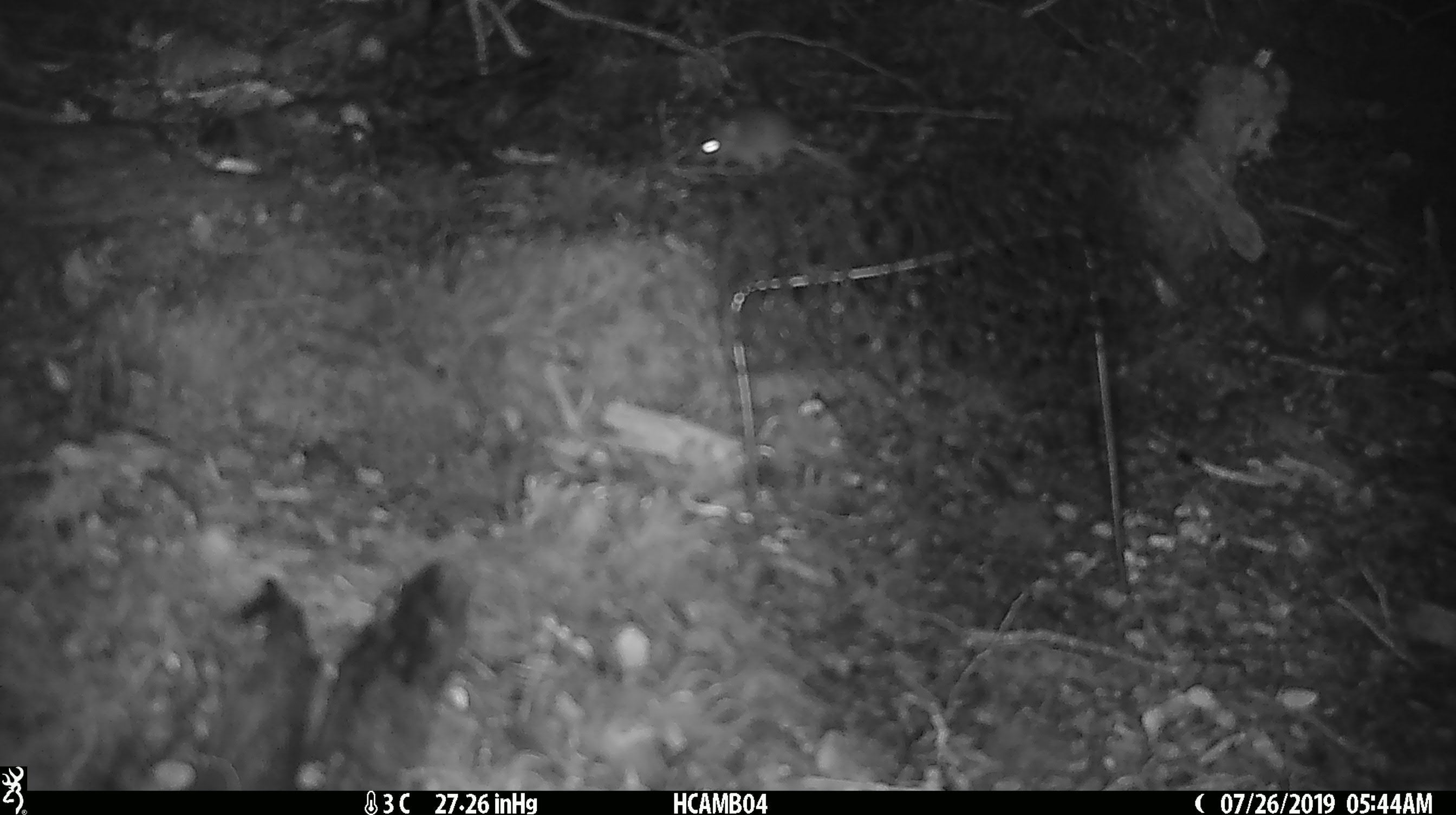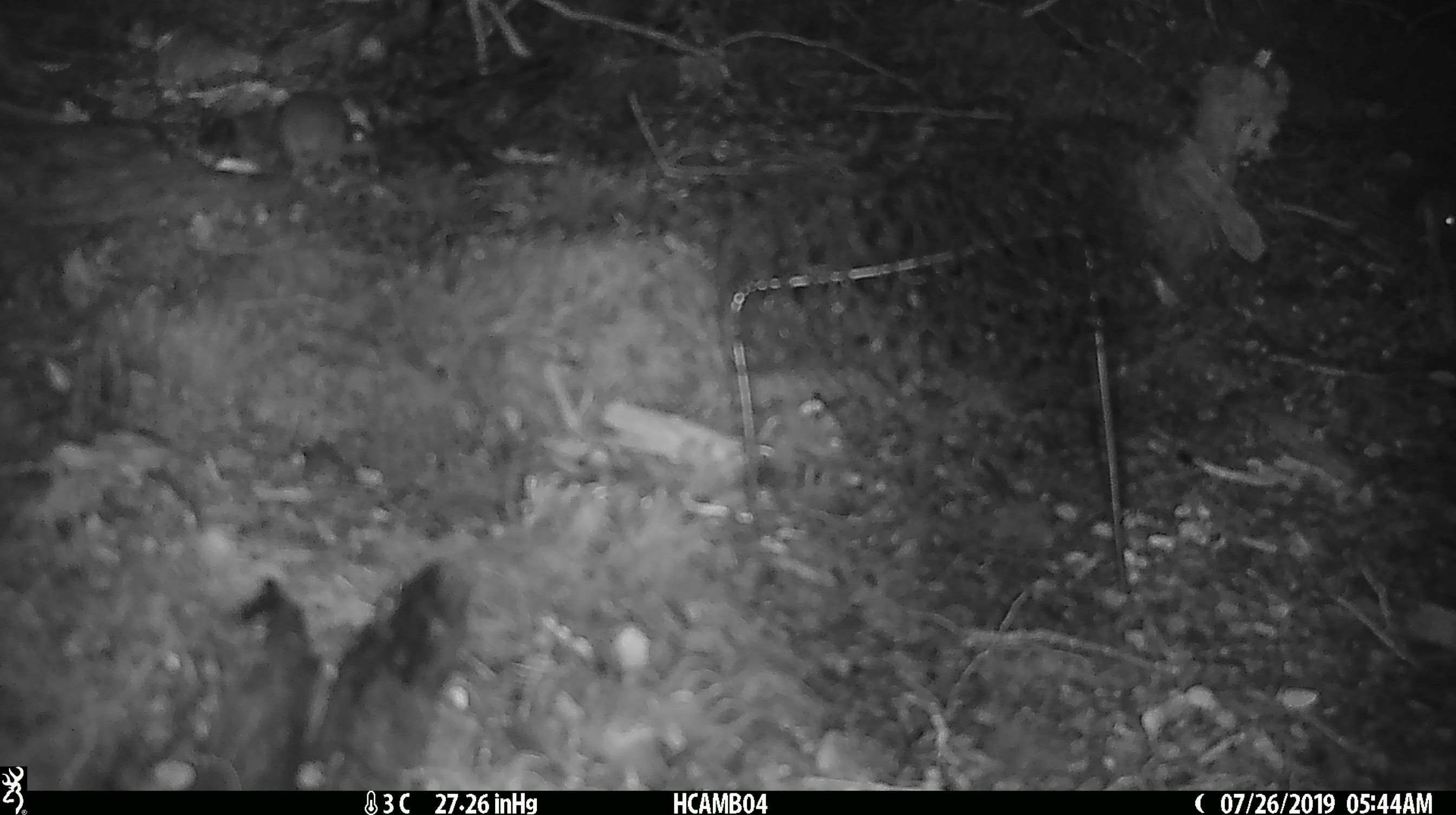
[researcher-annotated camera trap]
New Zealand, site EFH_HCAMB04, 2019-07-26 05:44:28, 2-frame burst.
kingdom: Animalia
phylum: Chordata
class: Mammalia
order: Rodentia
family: Muridae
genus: Mus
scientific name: Mus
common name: mouse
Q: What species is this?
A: Mouse (Mus).